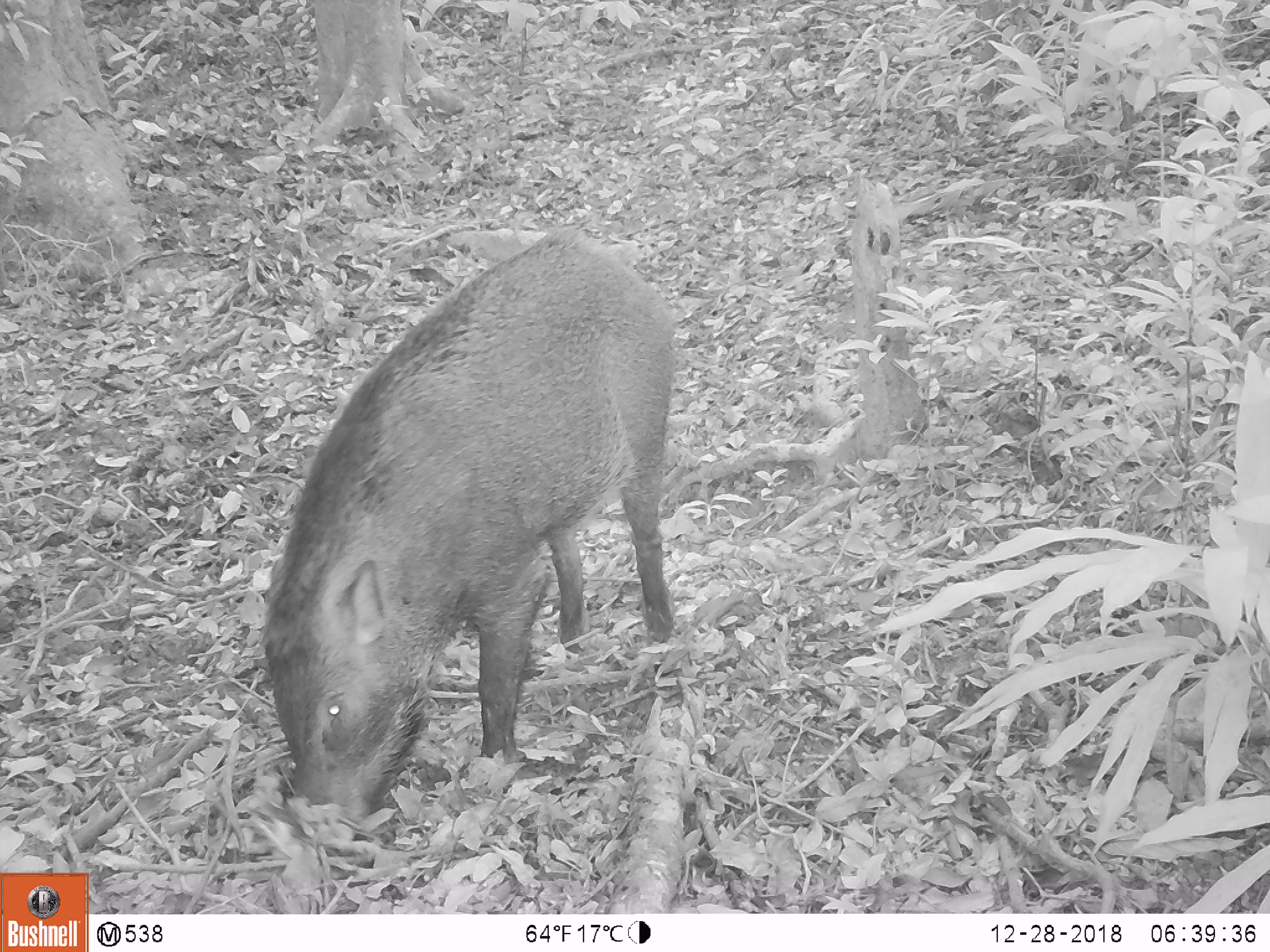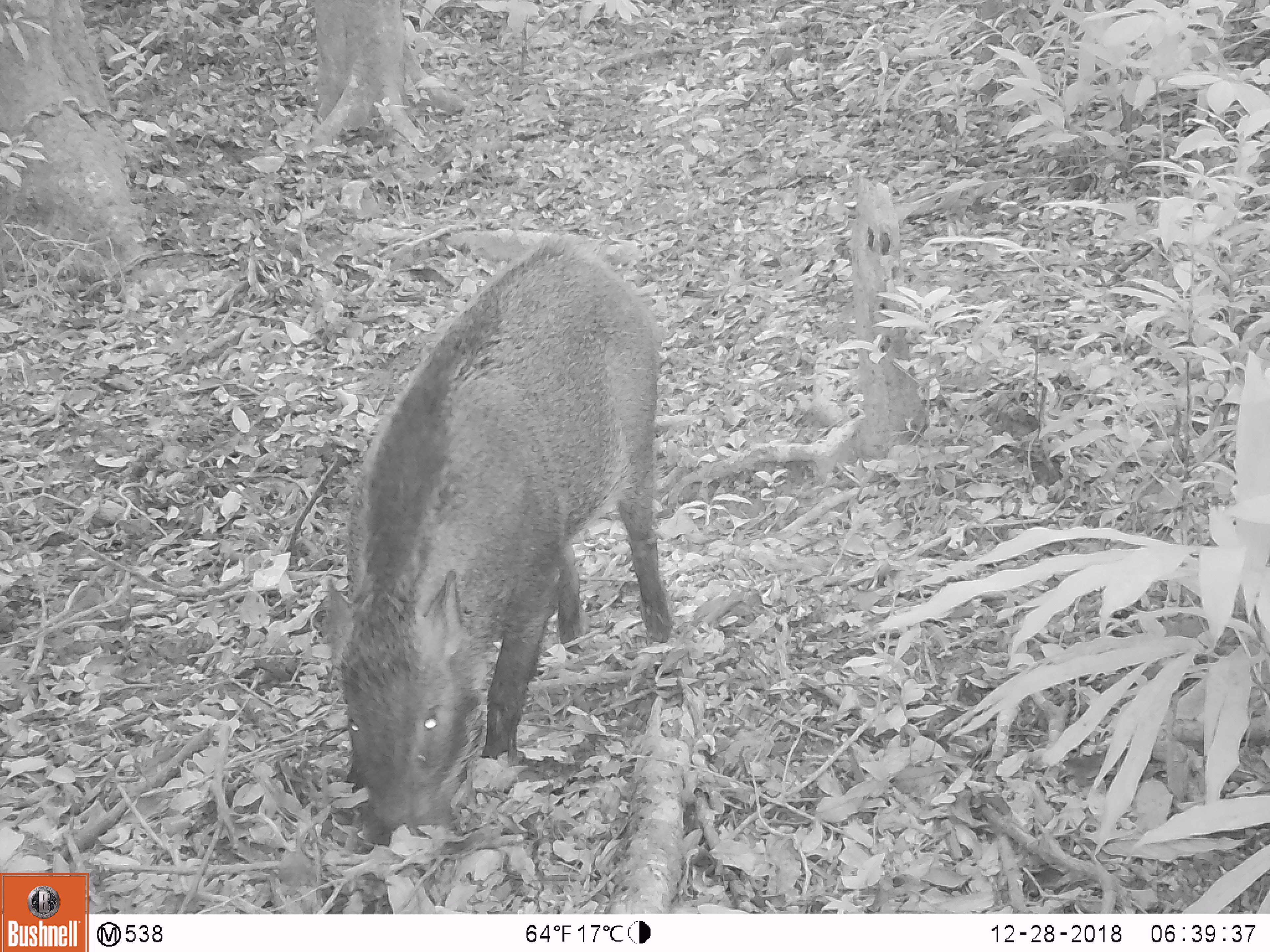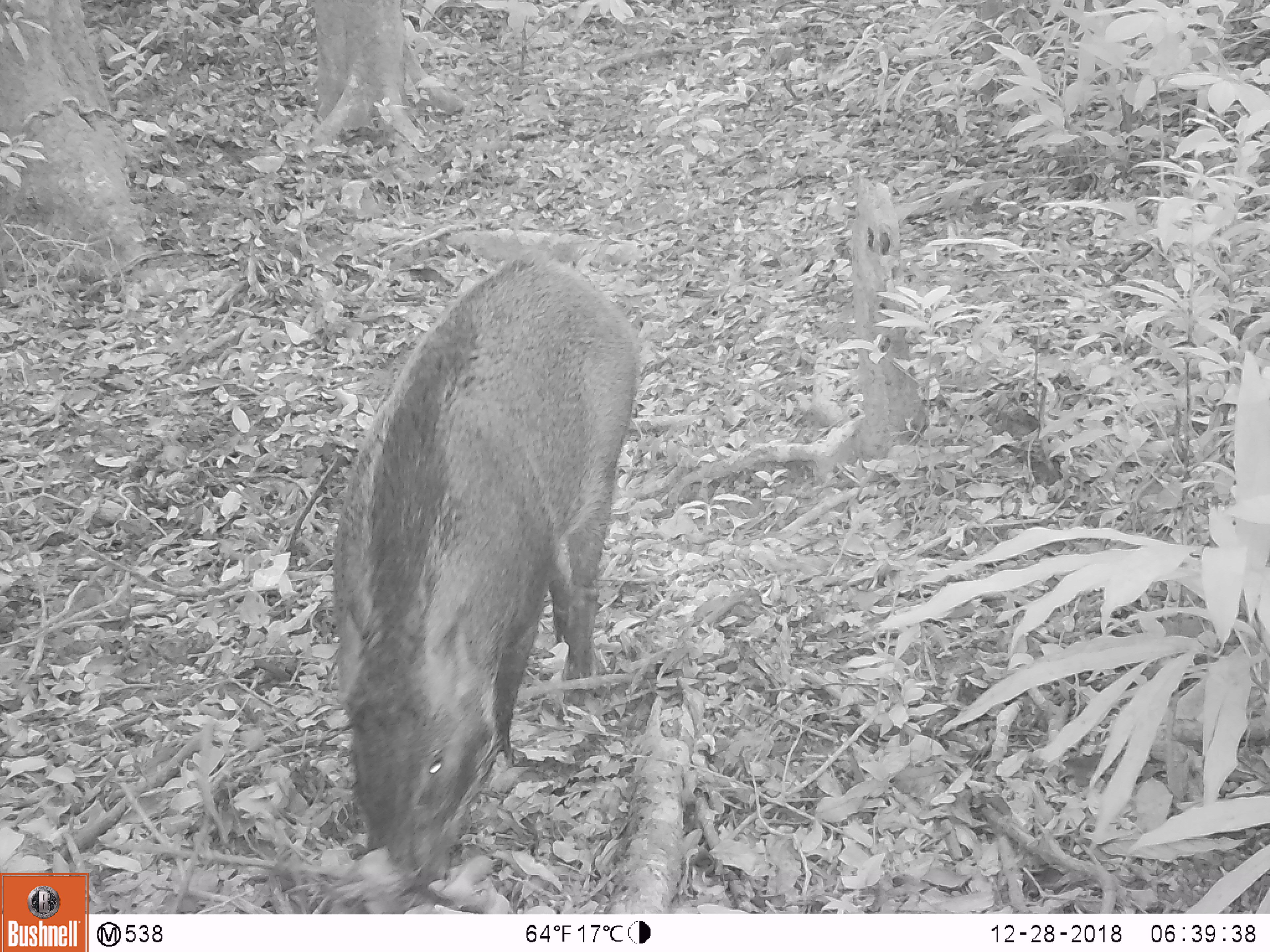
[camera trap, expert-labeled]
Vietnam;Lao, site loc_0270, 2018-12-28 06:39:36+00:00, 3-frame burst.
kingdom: Animalia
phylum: Chordata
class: Mammalia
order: Artiodactyla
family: Suidae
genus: Sus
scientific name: Sus scrofa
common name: eurasian wild pig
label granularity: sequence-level